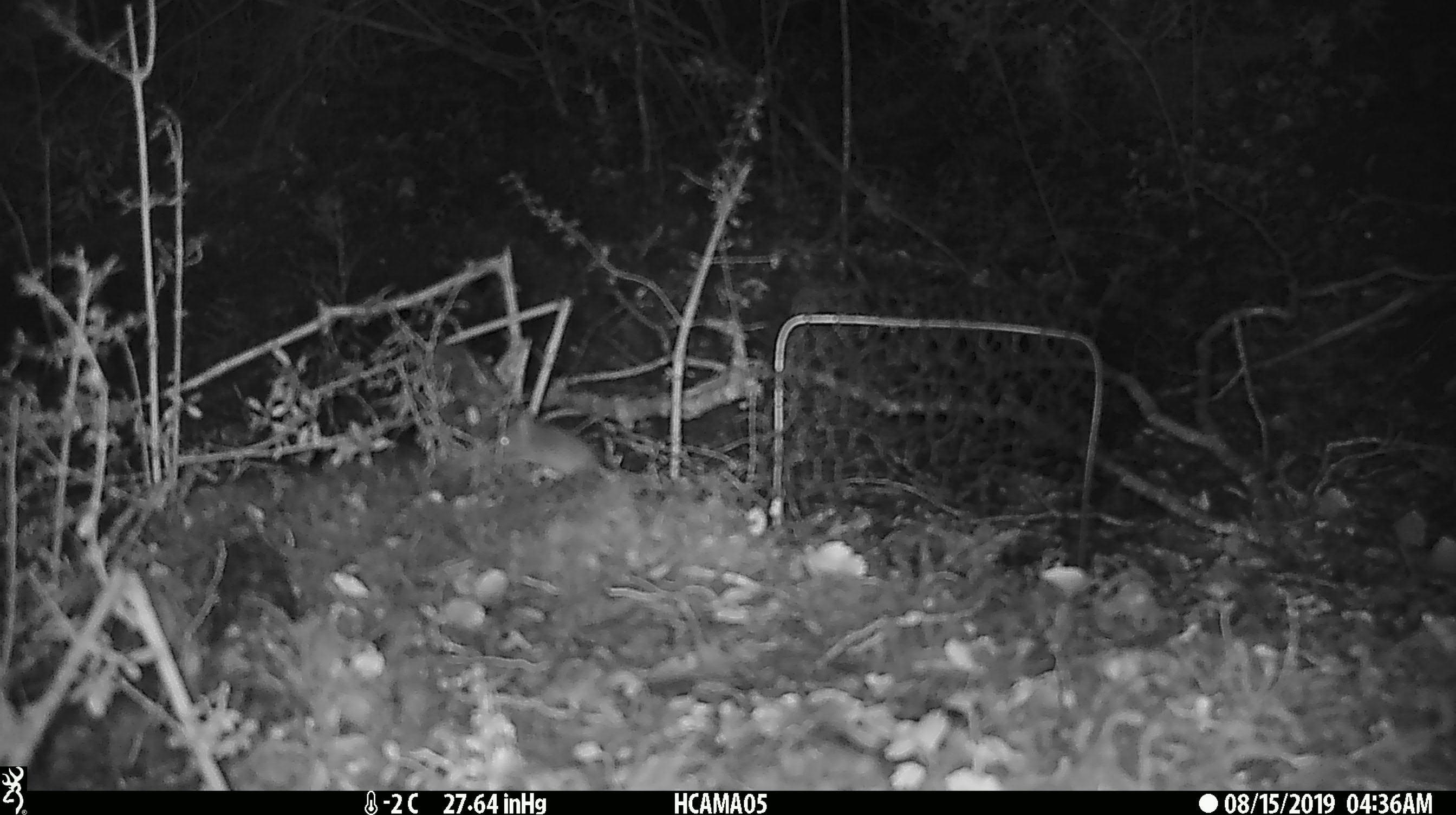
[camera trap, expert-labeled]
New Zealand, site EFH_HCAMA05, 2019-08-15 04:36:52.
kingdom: Animalia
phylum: Chordata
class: Mammalia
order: Rodentia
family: Muridae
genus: Mus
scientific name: Mus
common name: mouse